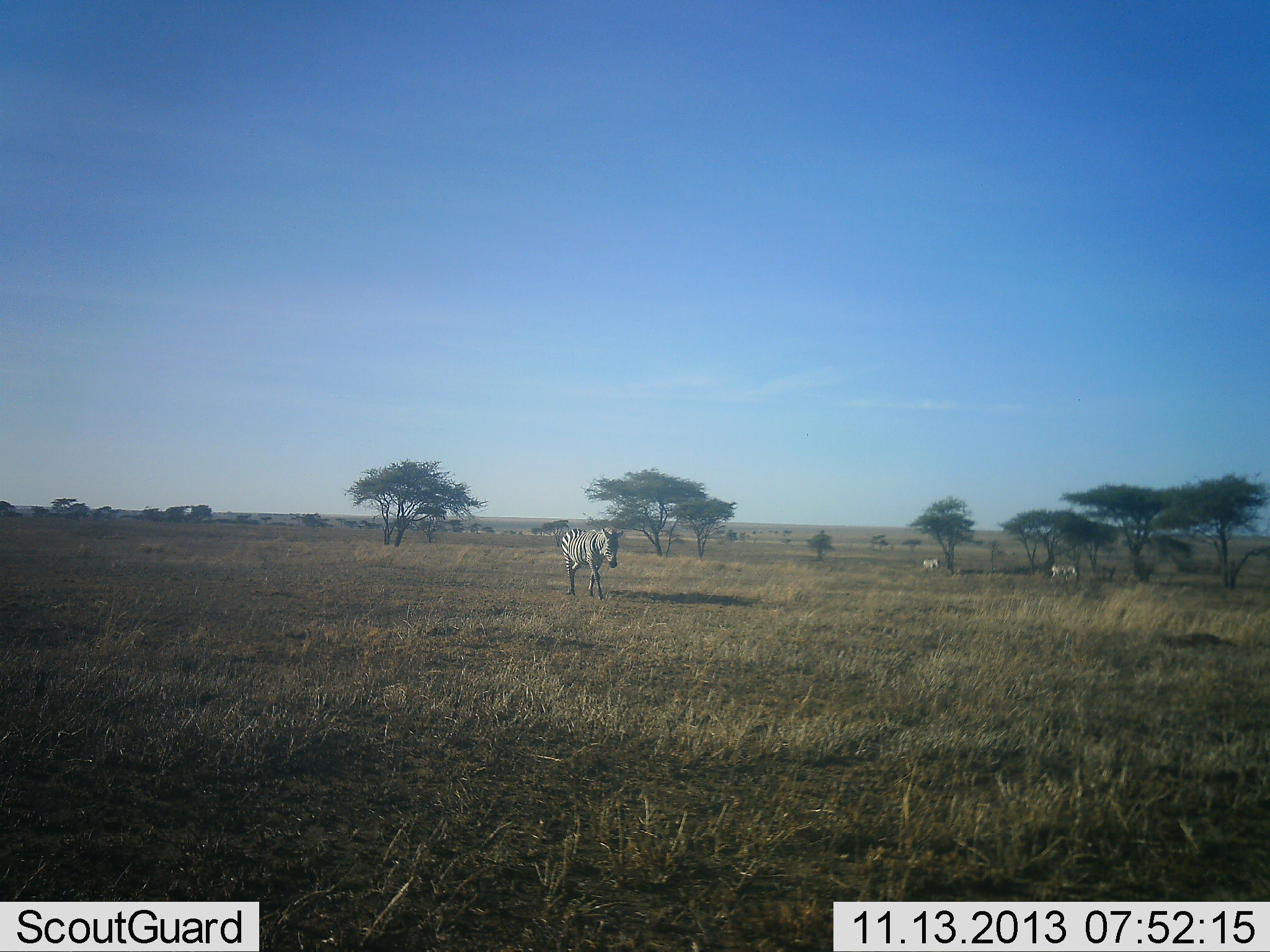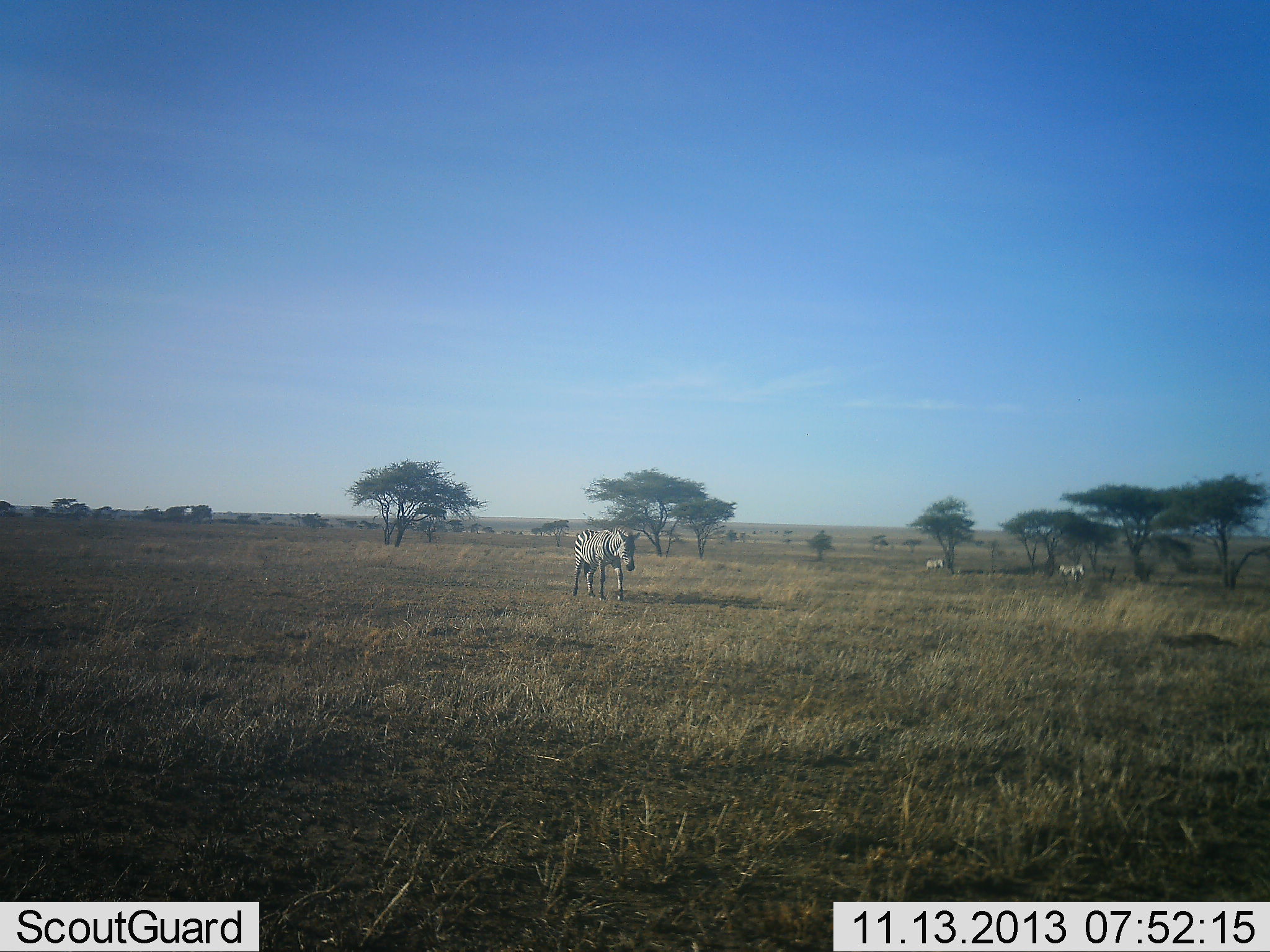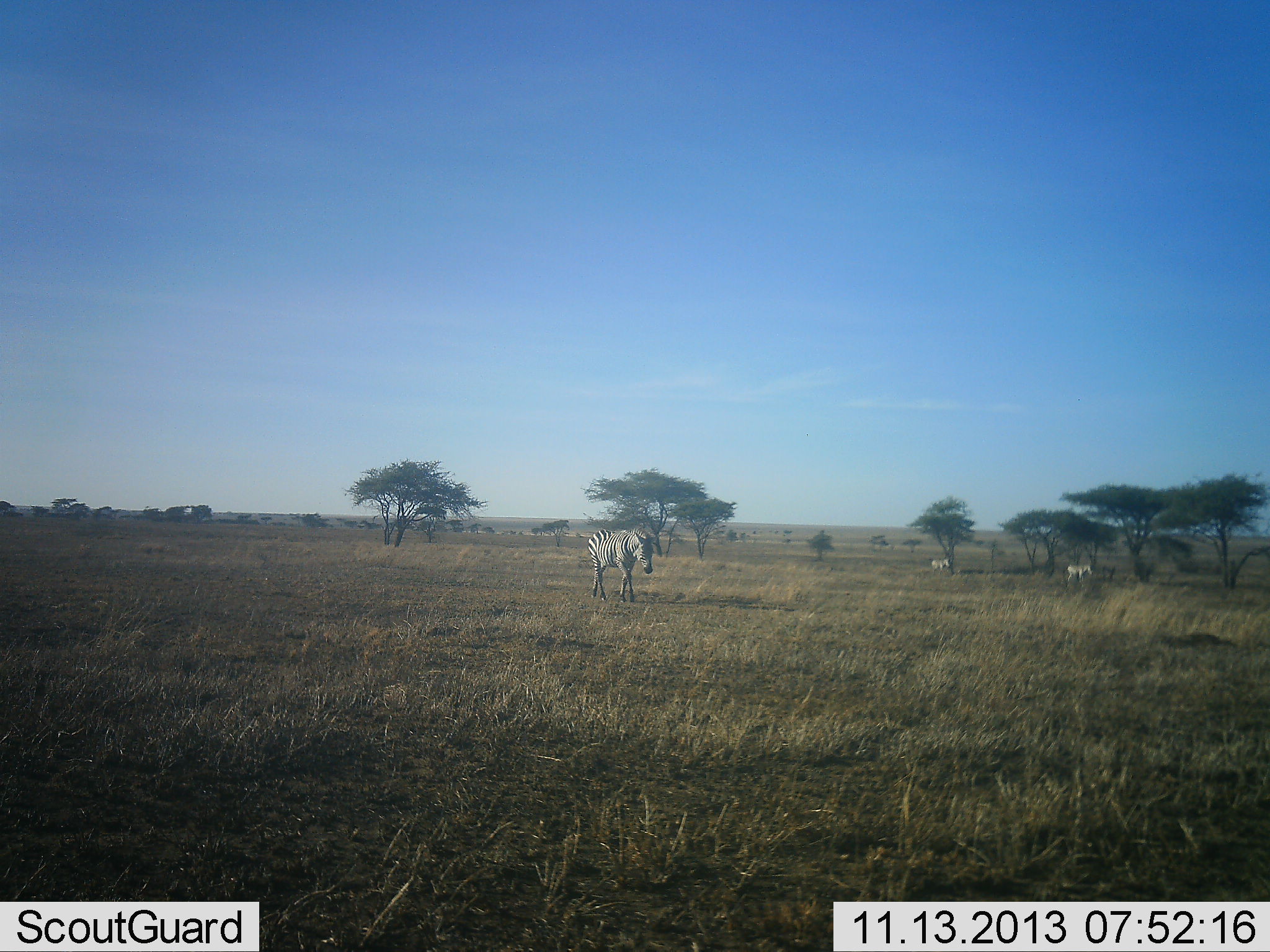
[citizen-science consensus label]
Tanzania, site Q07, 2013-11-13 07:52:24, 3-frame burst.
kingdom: Animalia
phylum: Chordata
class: Mammalia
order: Perissodactyla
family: Equidae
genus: Equus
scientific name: Equus quagga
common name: plains zebra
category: zebra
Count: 3.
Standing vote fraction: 10%.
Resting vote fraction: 0%.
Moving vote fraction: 90%.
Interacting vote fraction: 0%.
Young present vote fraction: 0%.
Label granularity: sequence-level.